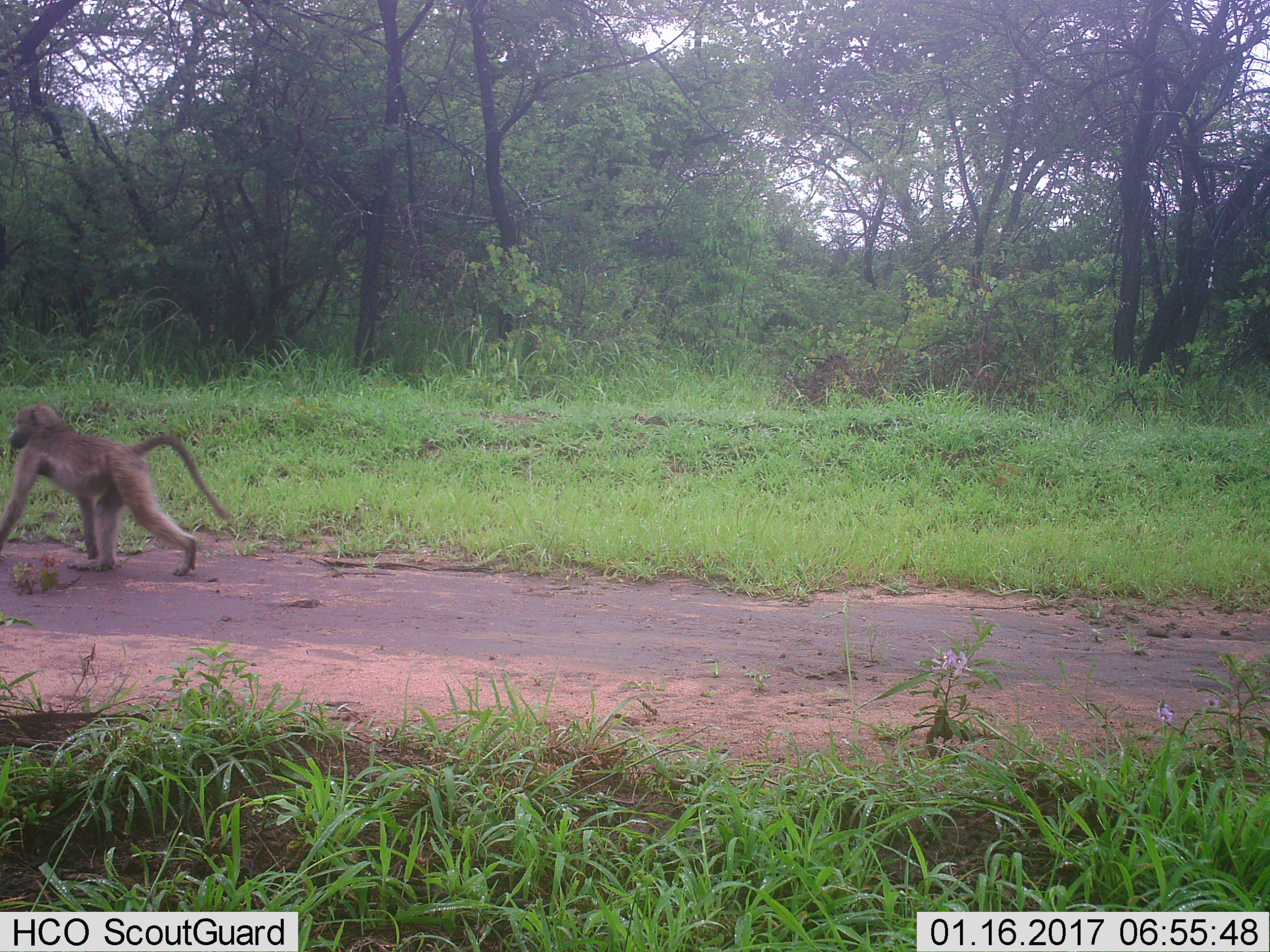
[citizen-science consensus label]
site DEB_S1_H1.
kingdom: Animalia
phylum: Chordata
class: Mammalia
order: Primates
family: Cercopithecidae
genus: Papio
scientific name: Papio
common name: baboon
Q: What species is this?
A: Baboon (Papio).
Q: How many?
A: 1.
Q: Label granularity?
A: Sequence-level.